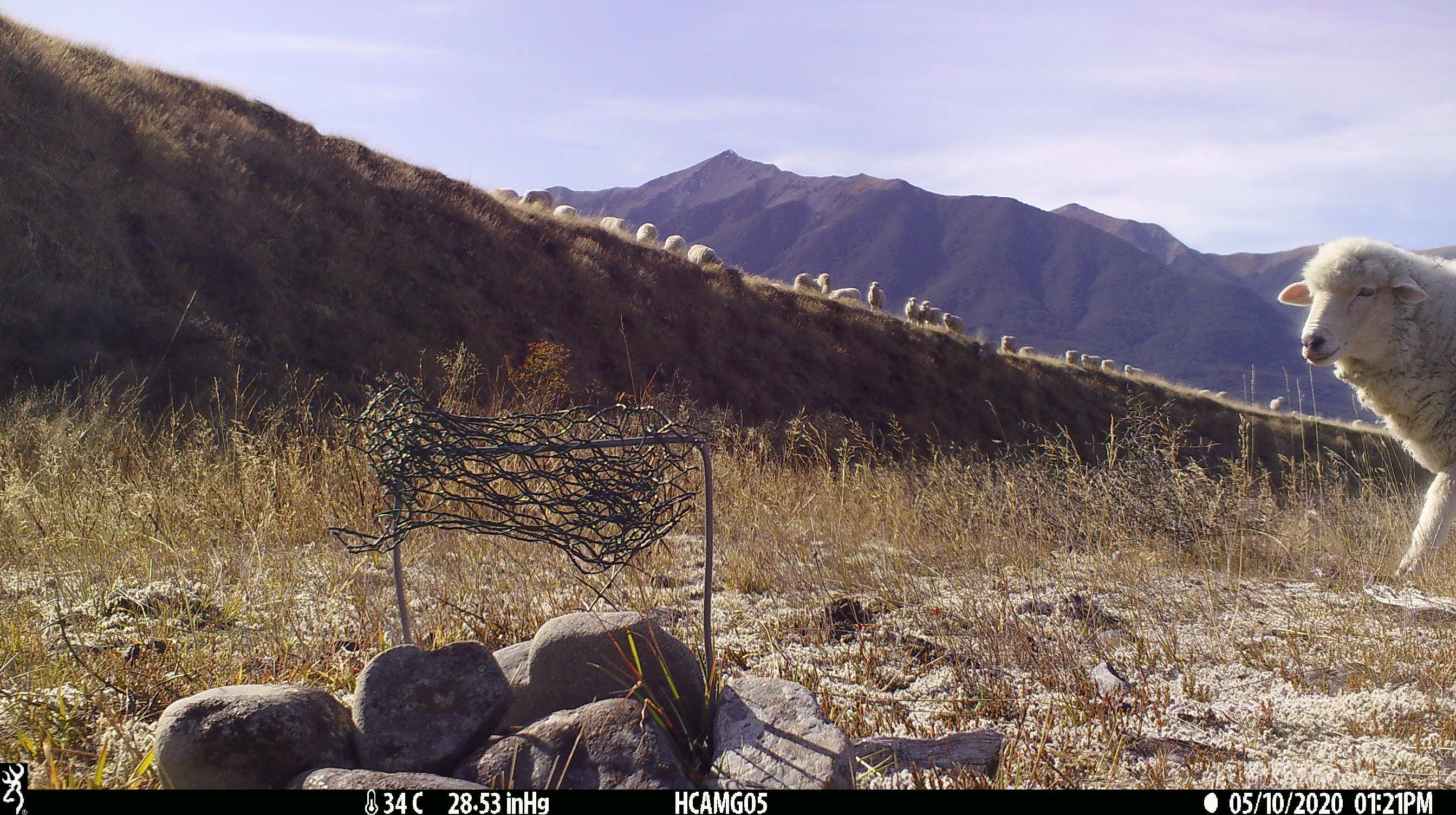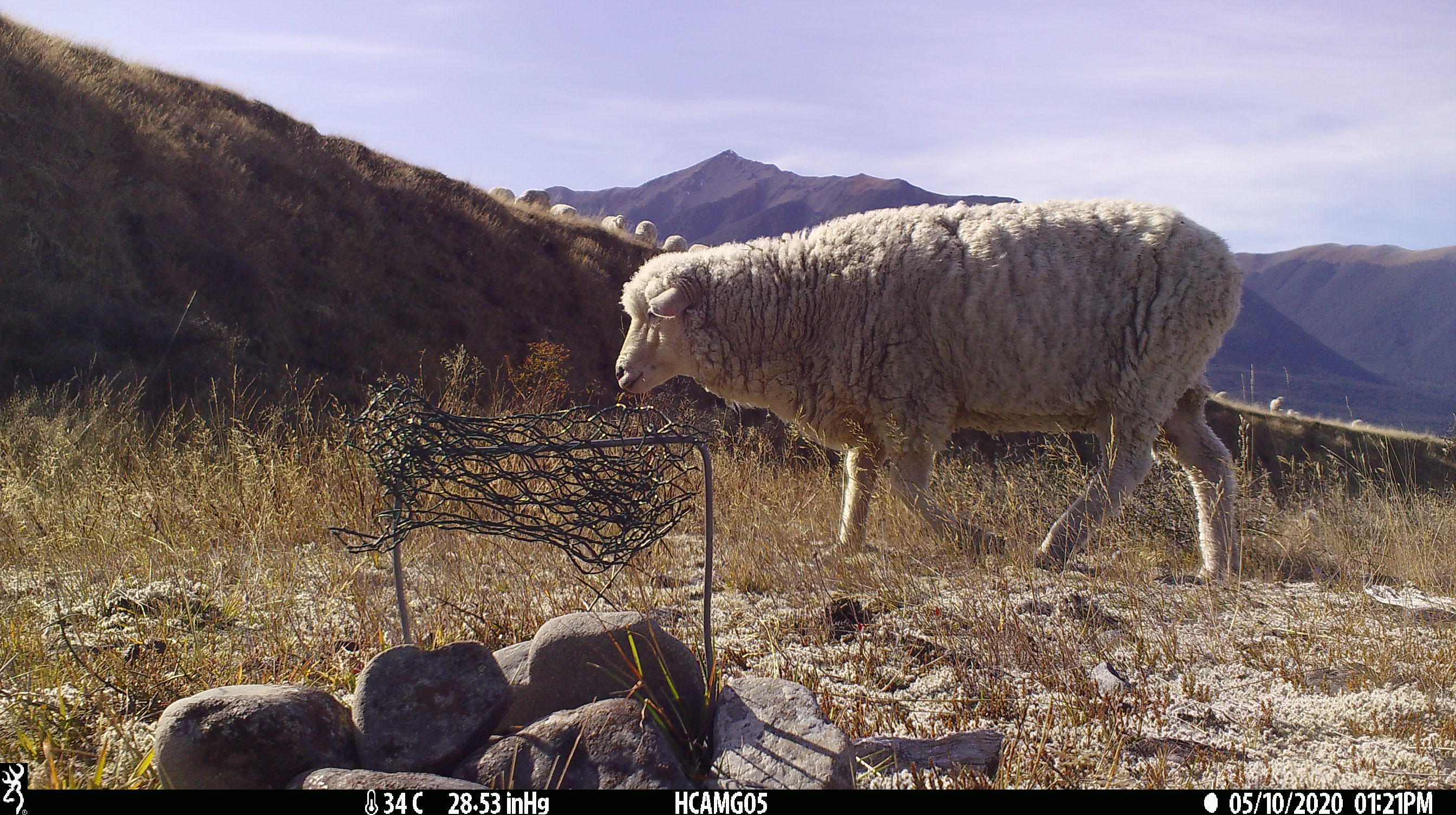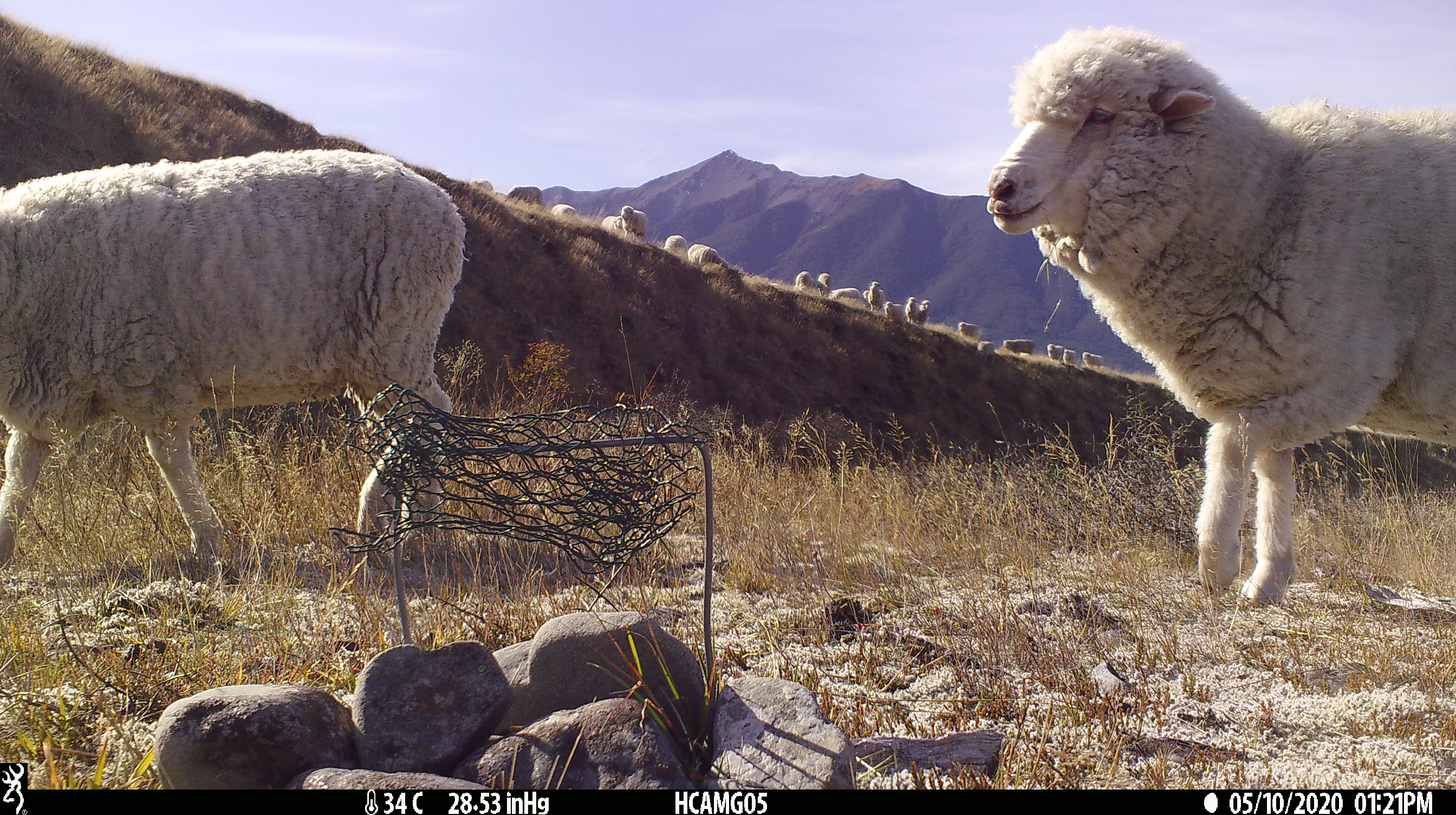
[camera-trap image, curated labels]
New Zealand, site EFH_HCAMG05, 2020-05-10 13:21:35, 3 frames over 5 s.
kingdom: Animalia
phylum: Chordata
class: Mammalia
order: Artiodactyla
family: Bovidae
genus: Ovis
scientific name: Ovis aries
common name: domestic sheep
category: sheep